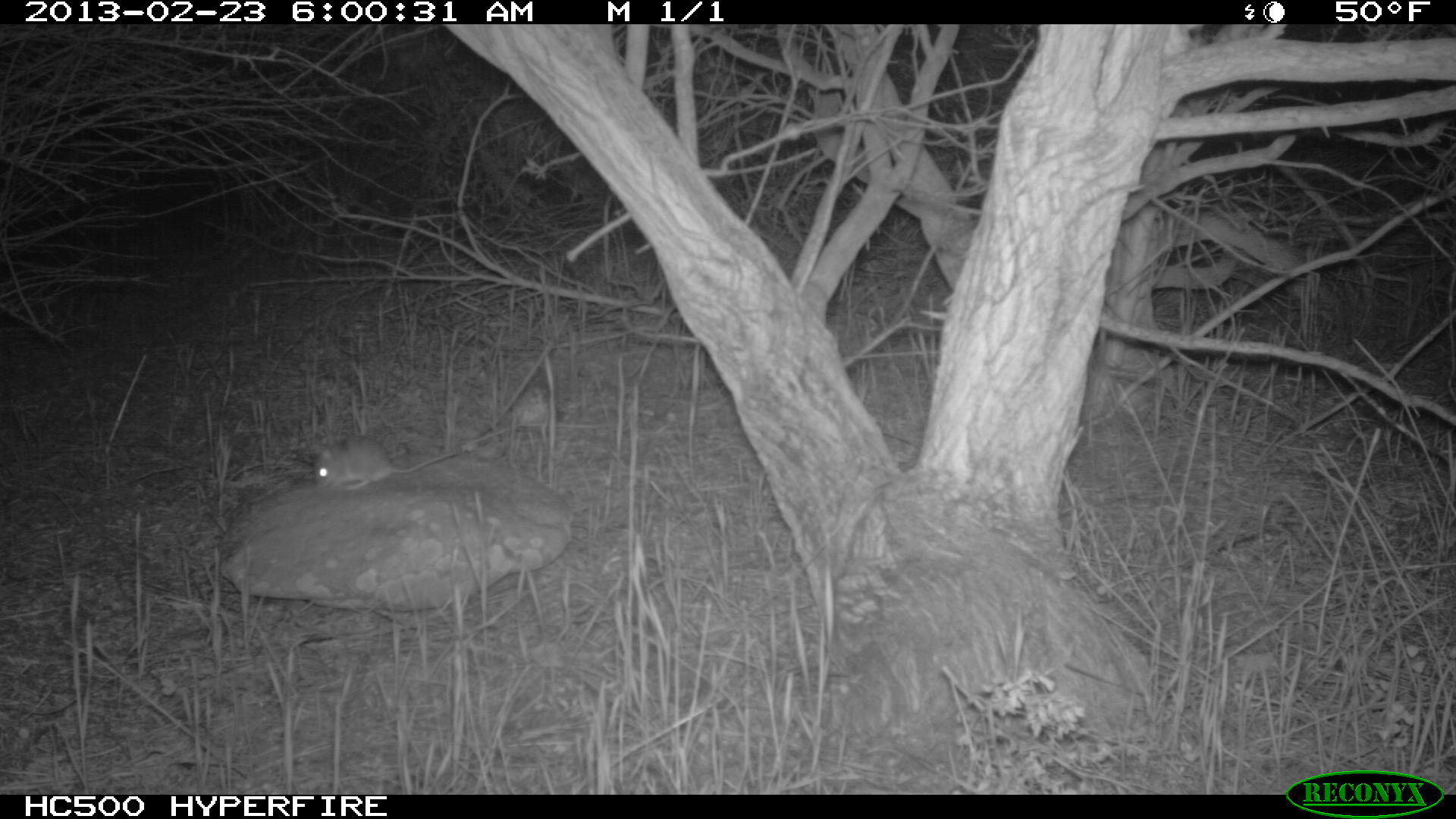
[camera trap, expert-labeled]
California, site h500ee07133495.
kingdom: Animalia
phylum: Chordata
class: Mammalia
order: Rodentia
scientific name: Rodentia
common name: rodent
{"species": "rodent (Rodentia)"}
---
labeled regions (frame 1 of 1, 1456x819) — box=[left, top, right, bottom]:
rodent: box=[314, 435, 457, 490]